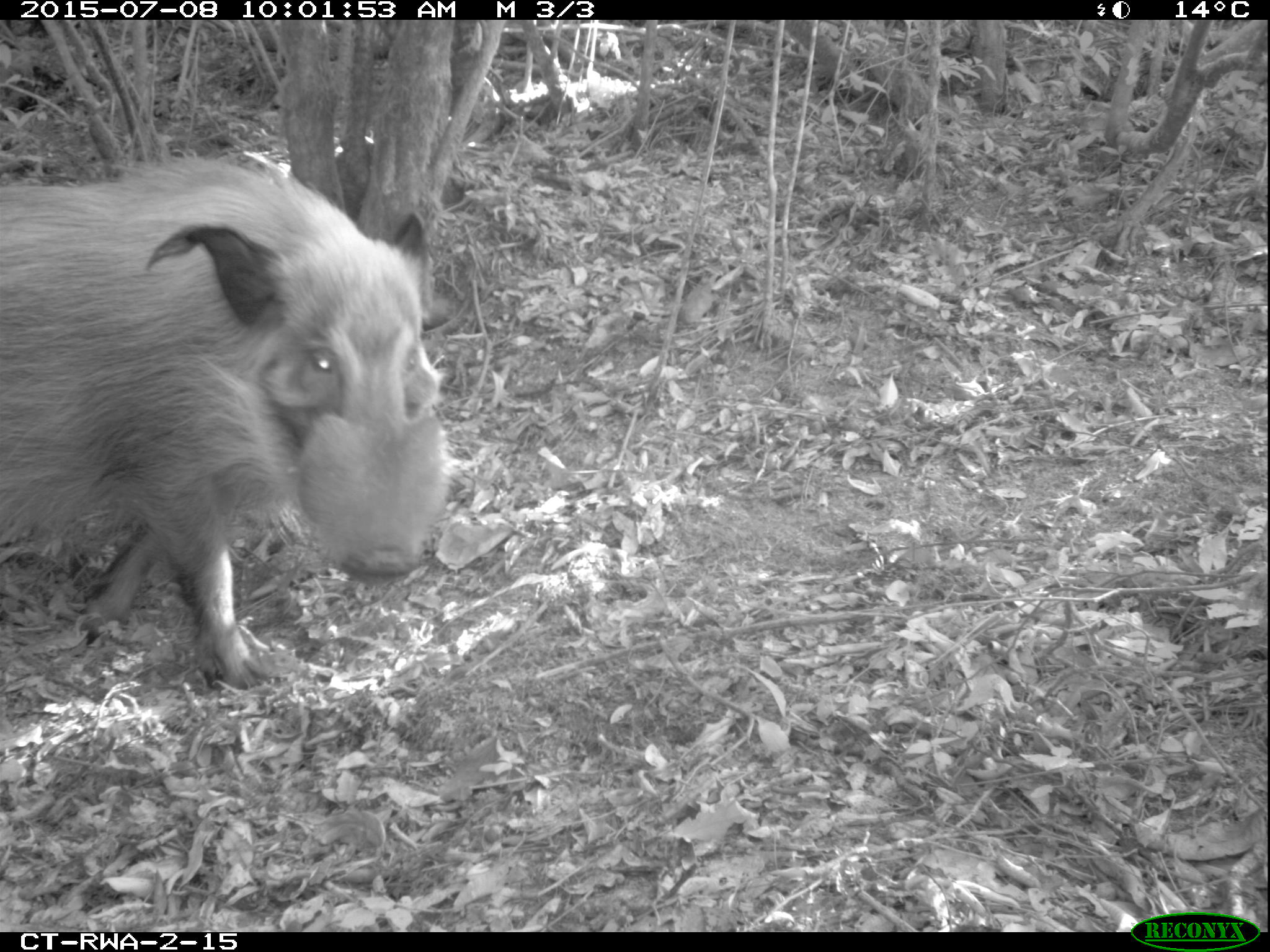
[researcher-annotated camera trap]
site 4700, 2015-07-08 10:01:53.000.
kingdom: Animalia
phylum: Chordata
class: Mammalia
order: Artiodactyla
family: Suidae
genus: Potamochoerus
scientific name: Potamochoerus larvatus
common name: bushpig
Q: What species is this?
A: Potamochoerus larvatus (bushpig).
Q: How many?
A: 1.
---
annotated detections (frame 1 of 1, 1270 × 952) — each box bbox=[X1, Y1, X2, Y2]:
potamochoerus larvatus: bbox=[0, 148, 449, 690]